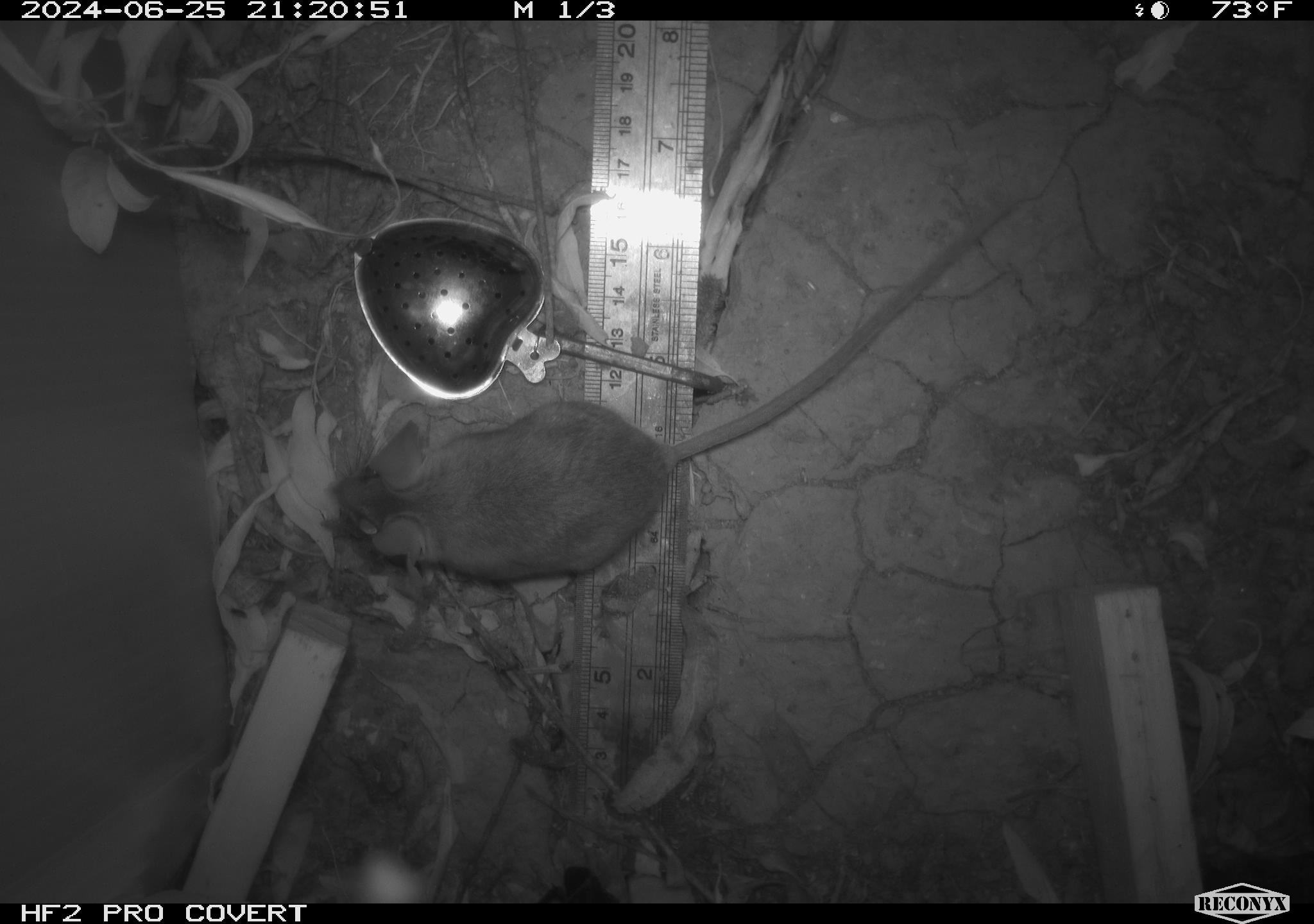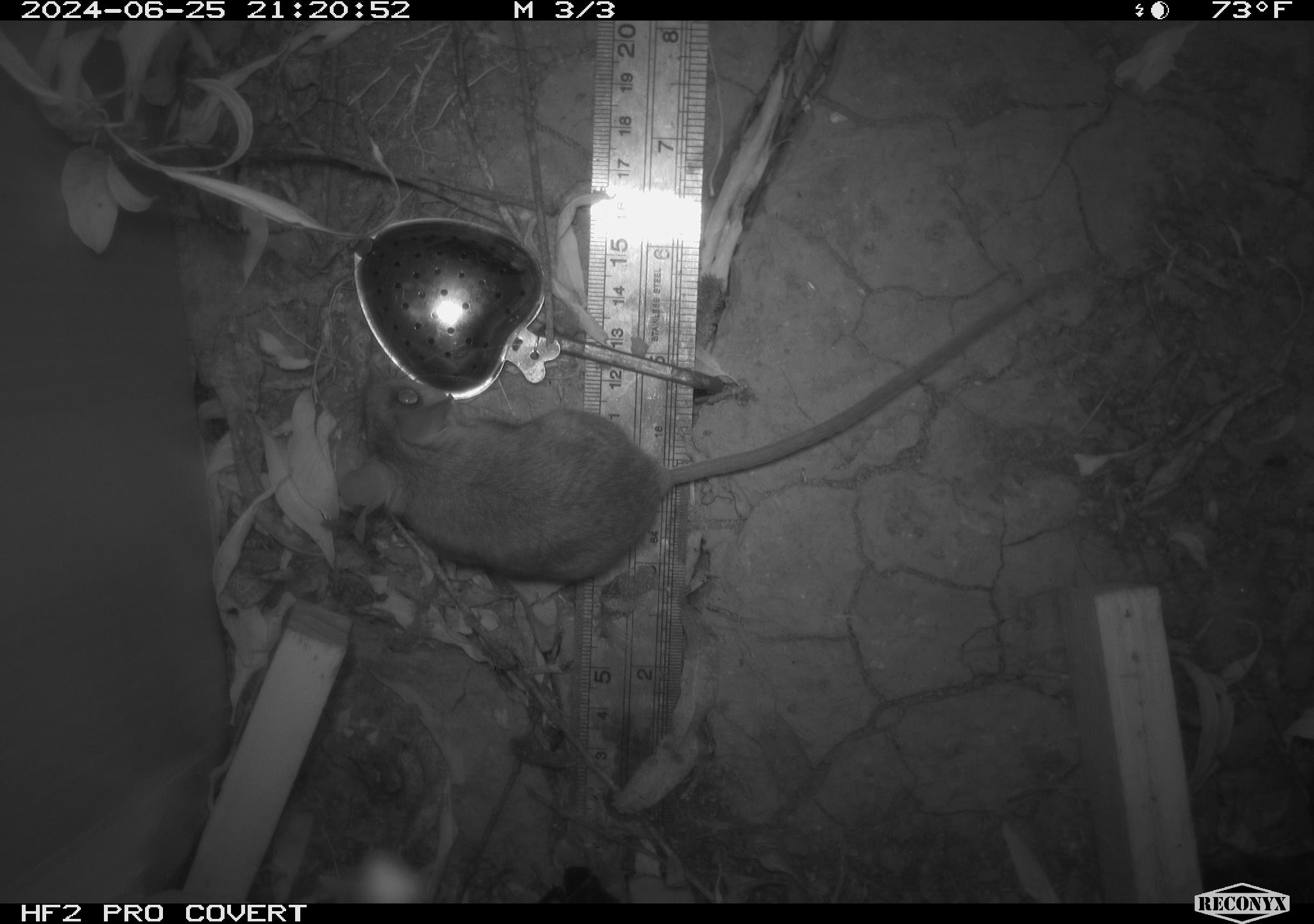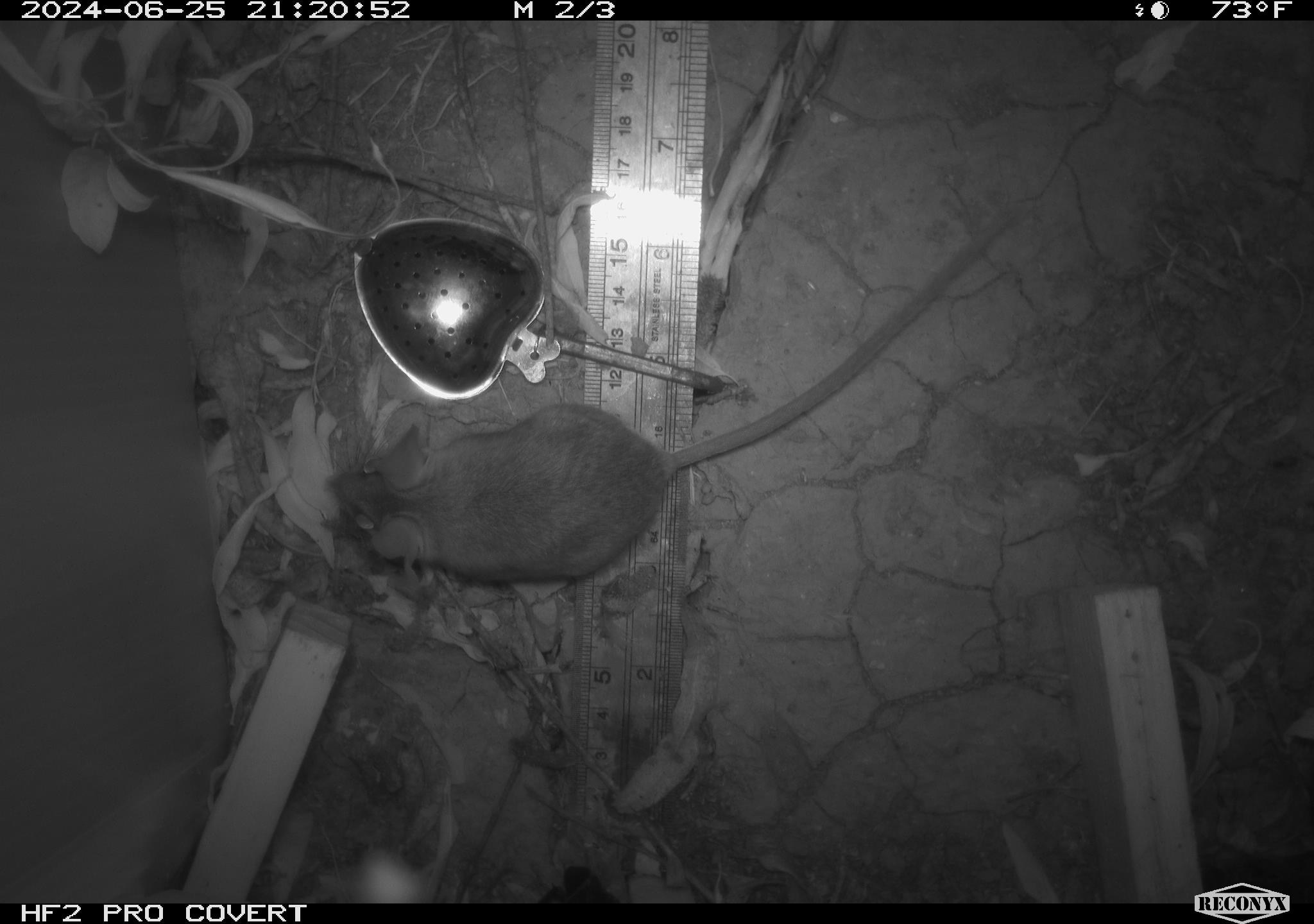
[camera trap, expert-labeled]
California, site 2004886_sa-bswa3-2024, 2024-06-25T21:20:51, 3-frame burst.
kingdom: Animalia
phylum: Chordata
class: Mammalia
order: Rodentia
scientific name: Rodentia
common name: mouse species